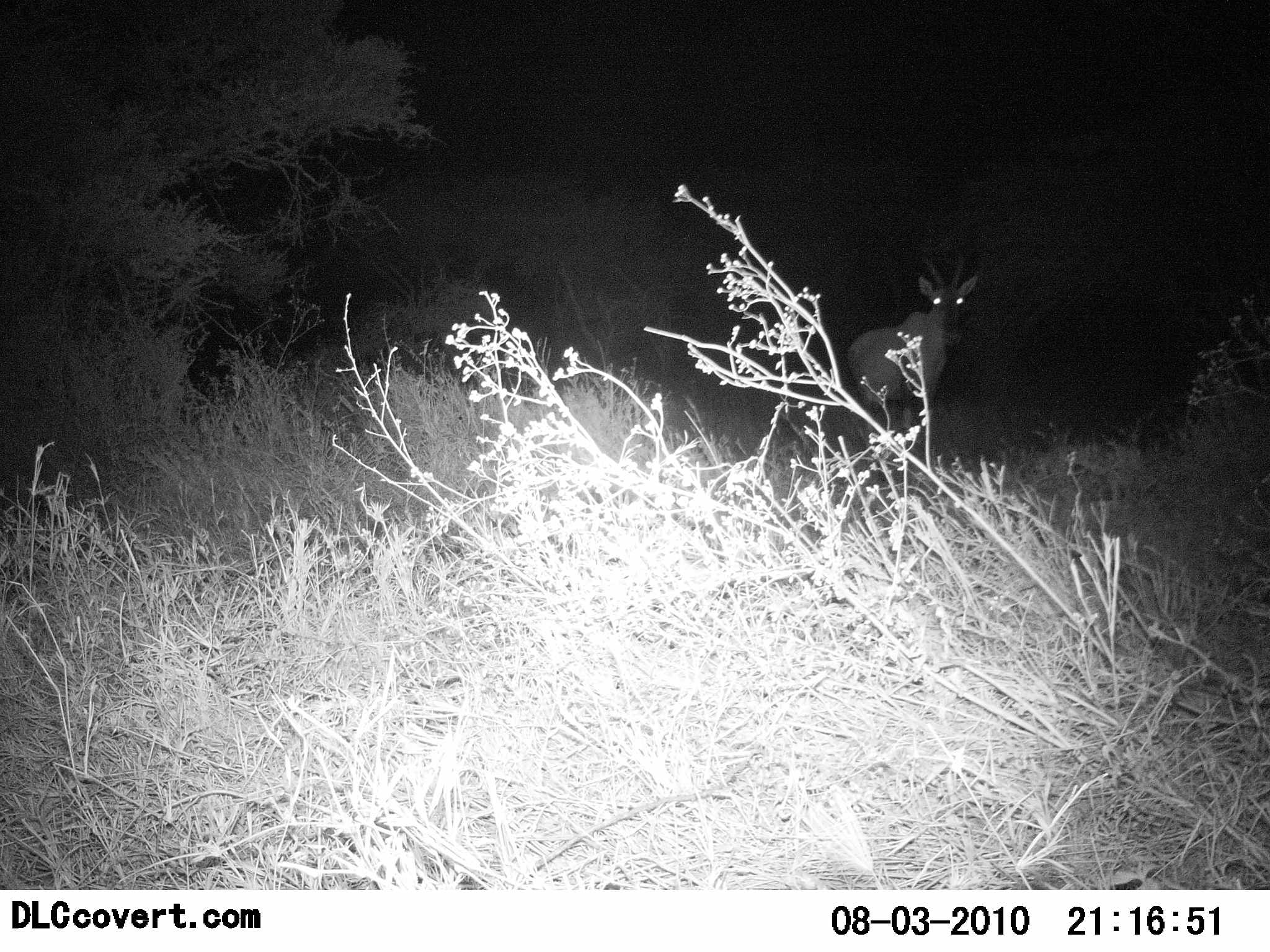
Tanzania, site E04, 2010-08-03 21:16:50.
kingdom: Animalia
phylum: Chordata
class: Mammalia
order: Artiodactyla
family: Bovidae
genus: Damaliscus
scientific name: Damaliscus lunatus jimela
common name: topi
Topi (Damaliscus lunatus jimela), count 1. Behavior (volunteer vote fractions): standing 100%, resting 0%, moving 0%, interacting 0%. Young present (vote fraction): 0%. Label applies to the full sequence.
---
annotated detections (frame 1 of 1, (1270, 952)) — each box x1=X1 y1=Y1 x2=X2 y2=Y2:
animal: x1=842 y1=253 x2=981 y2=451